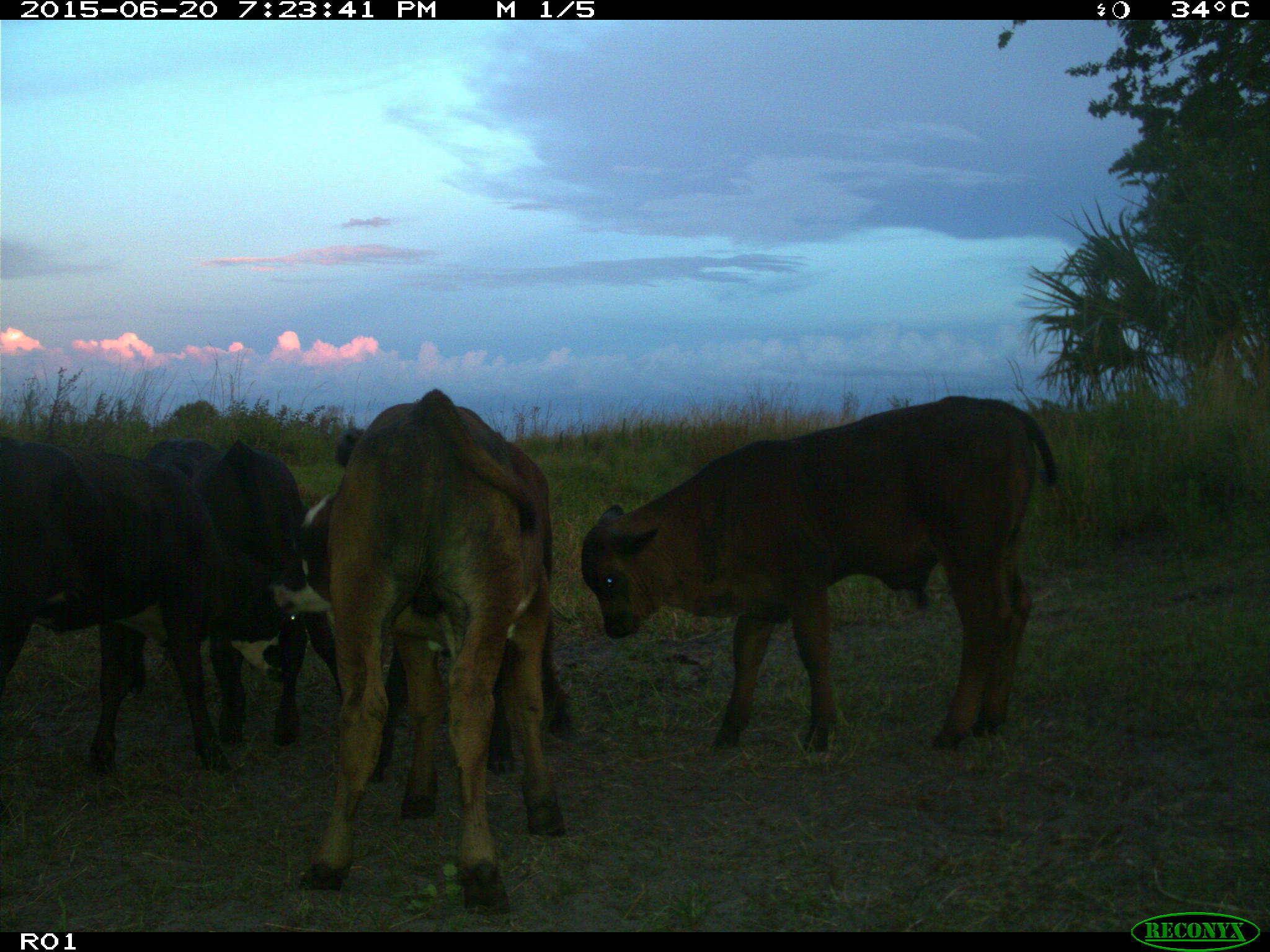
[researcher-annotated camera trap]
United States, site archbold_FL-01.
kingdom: Animalia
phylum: Chordata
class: Mammalia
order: Artiodactyla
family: Bovidae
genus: Bos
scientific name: Bos taurus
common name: domestic cow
Bos taurus (domestic cow).